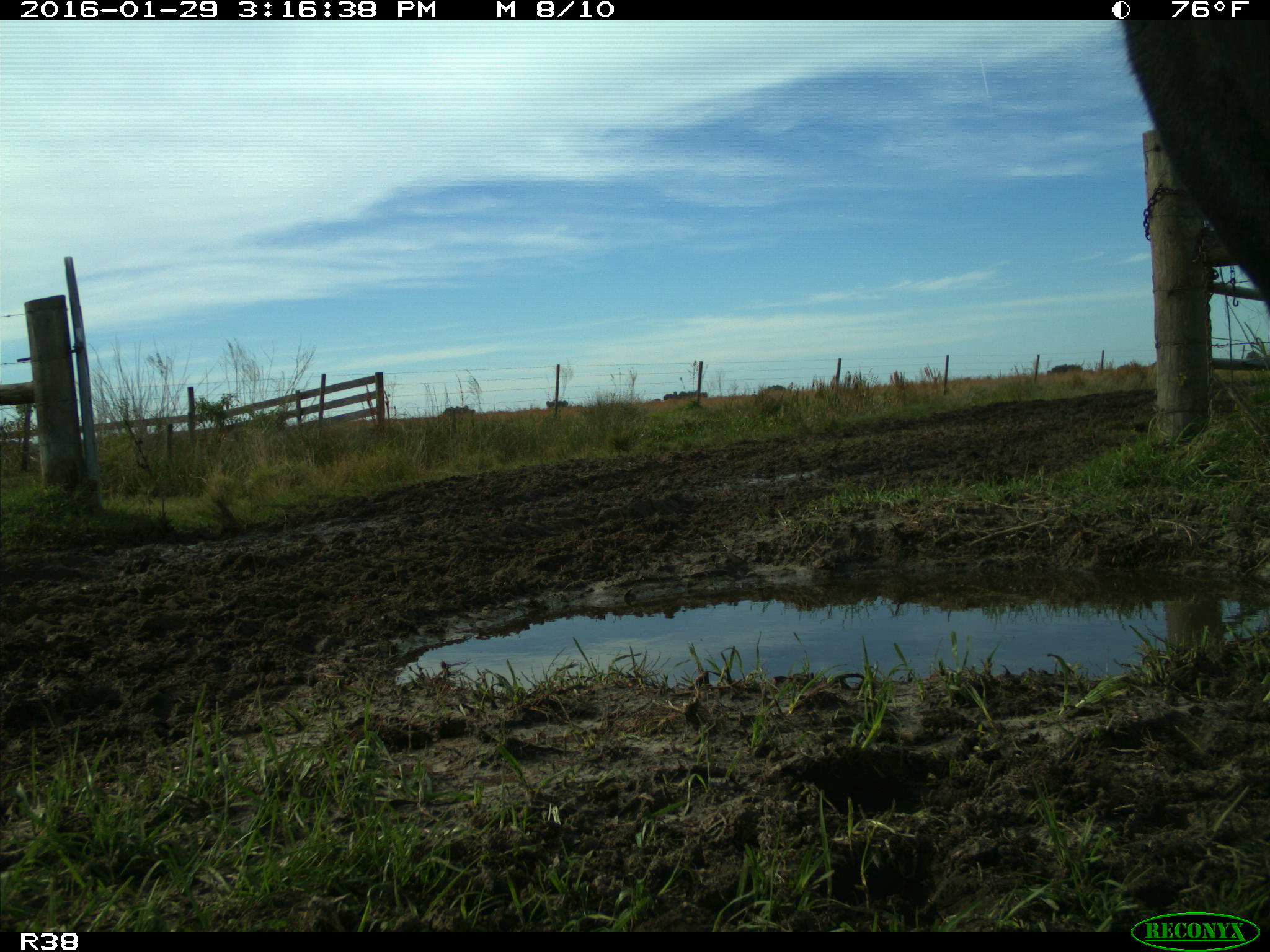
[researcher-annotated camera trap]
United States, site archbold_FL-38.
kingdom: Animalia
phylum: Chordata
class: Mammalia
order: Artiodactyla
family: Bovidae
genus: Bos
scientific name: Bos taurus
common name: domestic cow